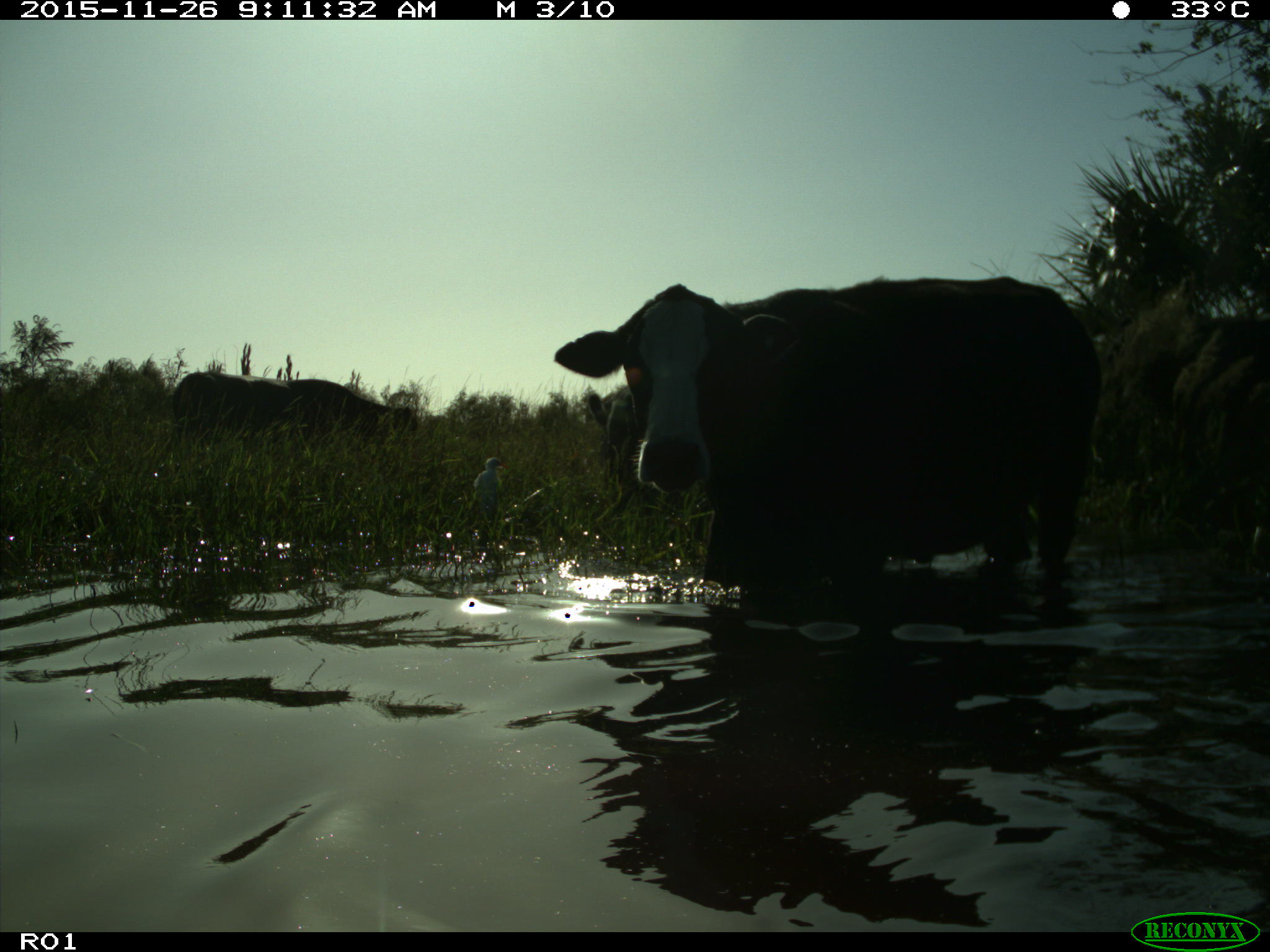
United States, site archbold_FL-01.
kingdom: Animalia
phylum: Chordata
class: Mammalia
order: Artiodactyla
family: Bovidae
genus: Bos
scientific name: Bos taurus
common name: domestic cow